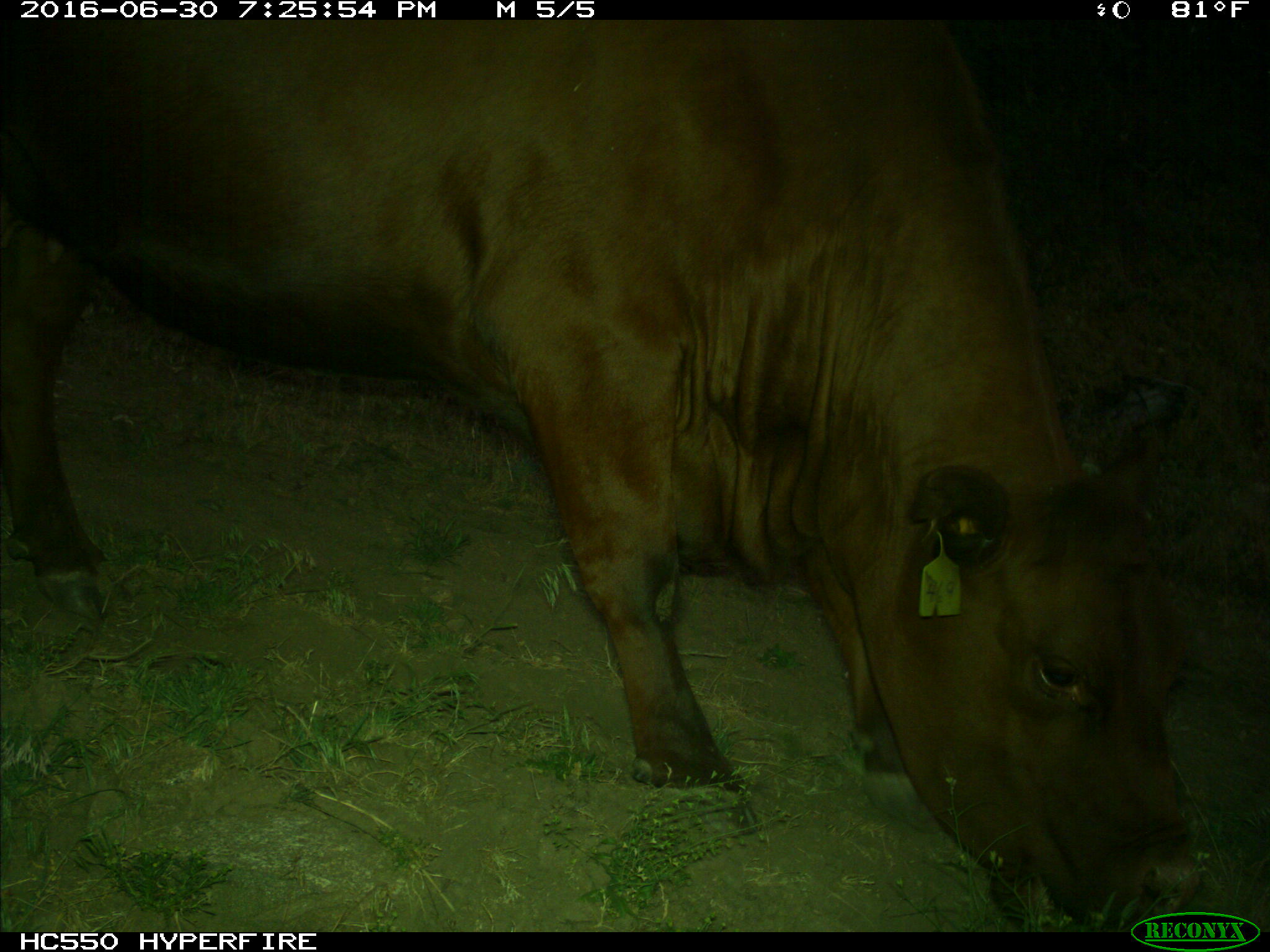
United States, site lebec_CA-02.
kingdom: Animalia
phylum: Chordata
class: Mammalia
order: Artiodactyla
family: Bovidae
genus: Bos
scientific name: Bos taurus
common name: domestic cow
Bos taurus (domestic cow).